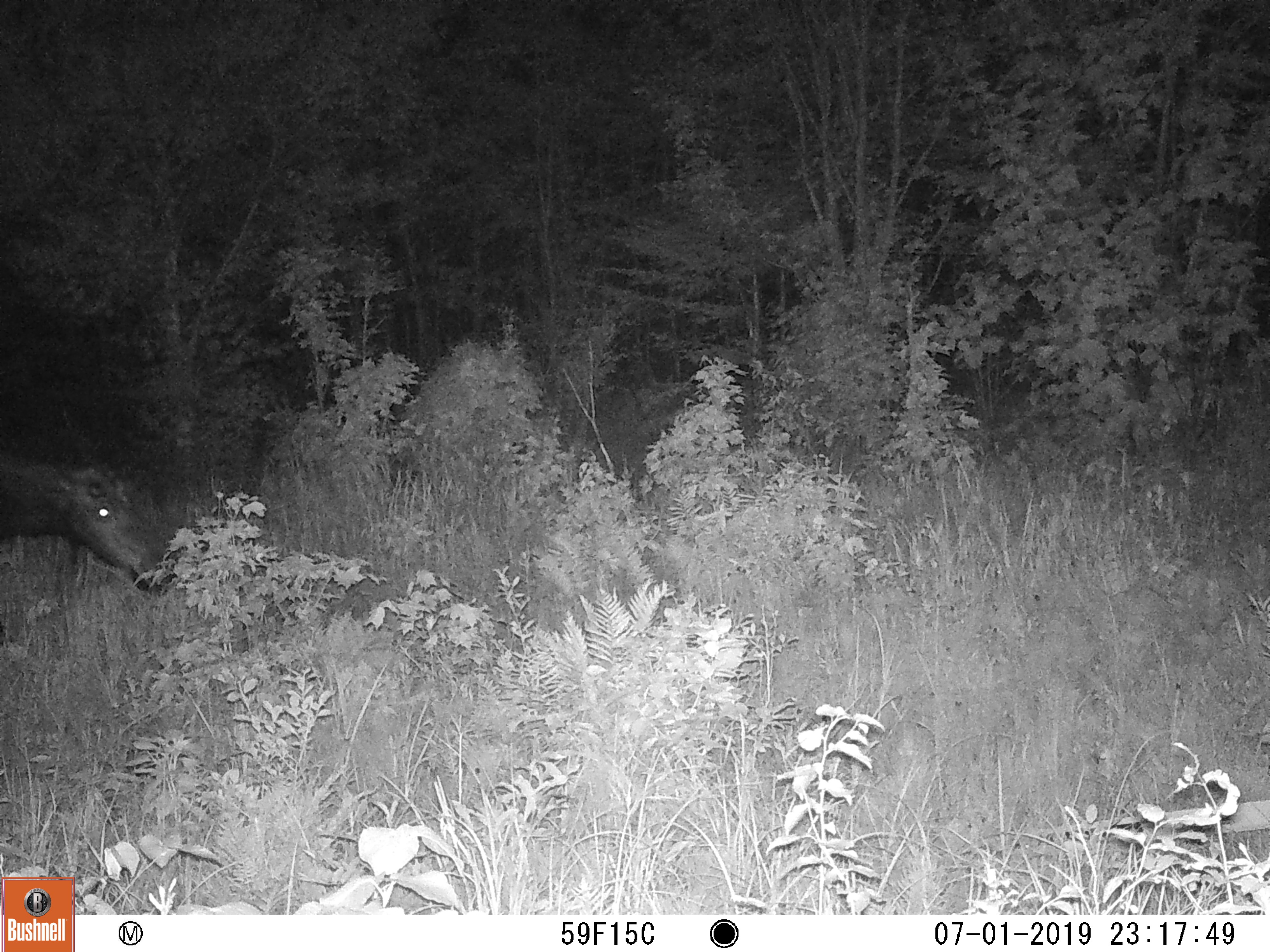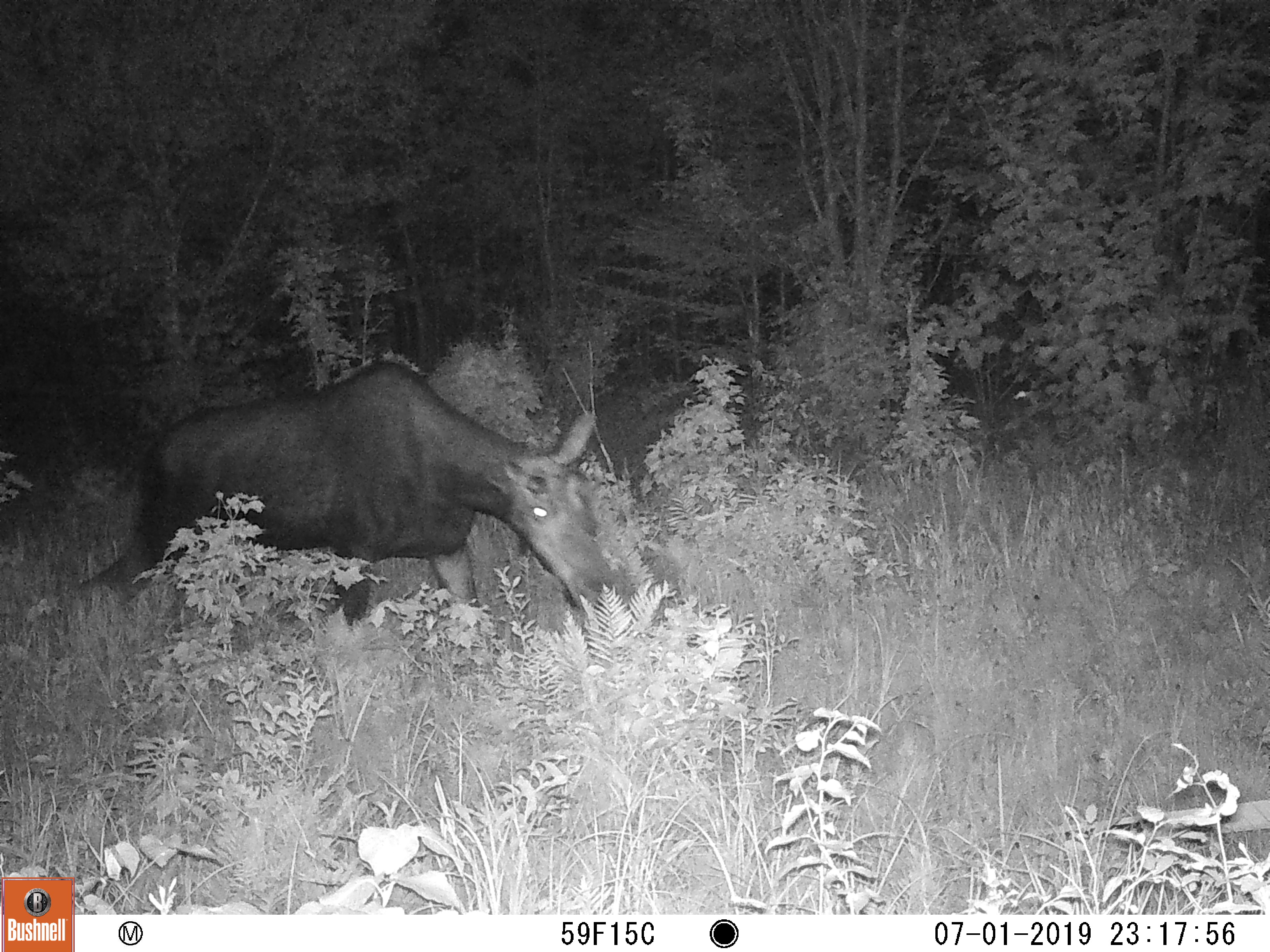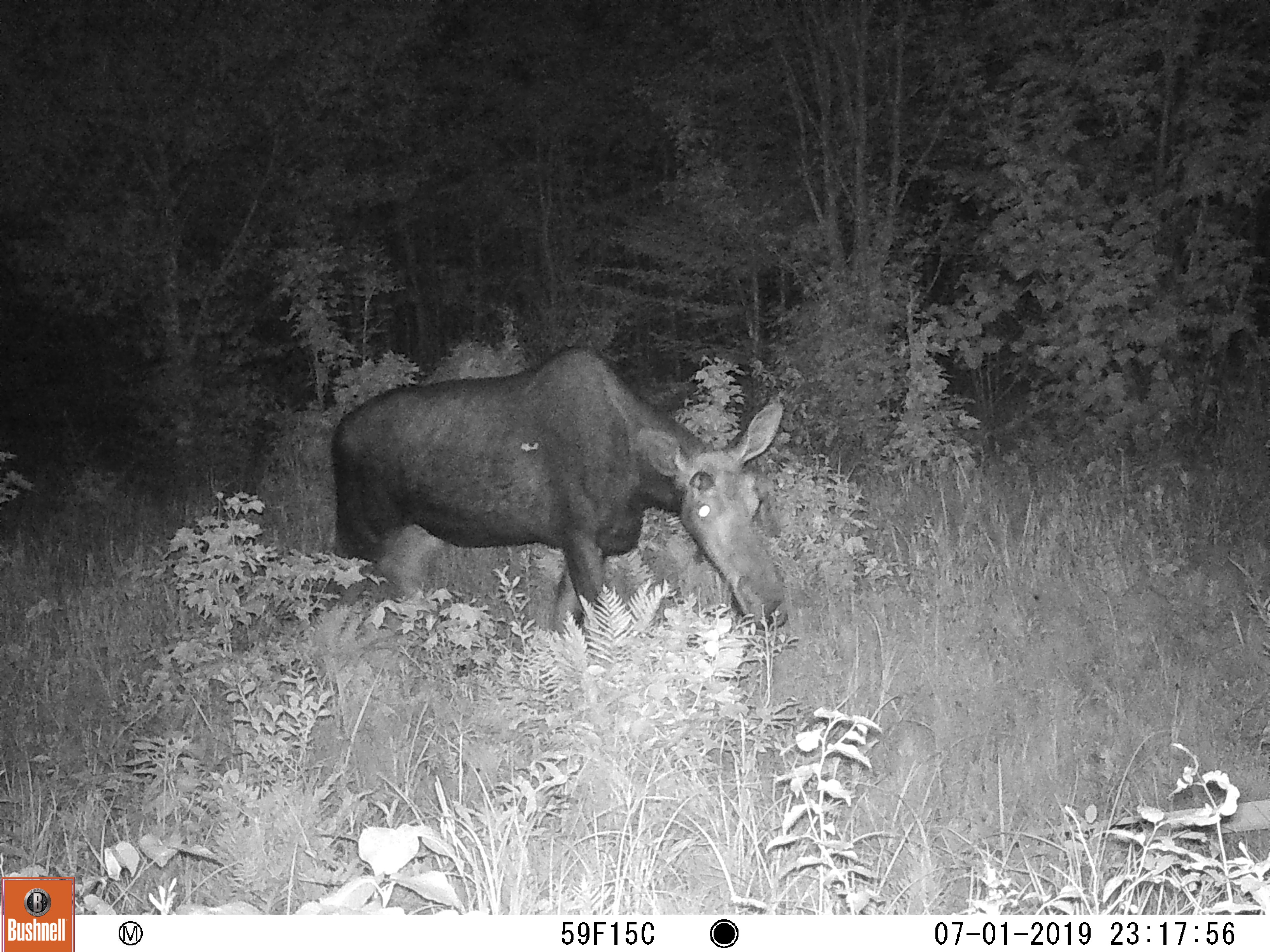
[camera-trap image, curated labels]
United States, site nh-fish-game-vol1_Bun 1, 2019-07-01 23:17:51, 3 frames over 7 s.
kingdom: Animalia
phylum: Chordata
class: Mammalia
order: Artiodactyla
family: Cervidae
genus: Alces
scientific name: Alces alces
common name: moose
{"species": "moose (Alces alces)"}